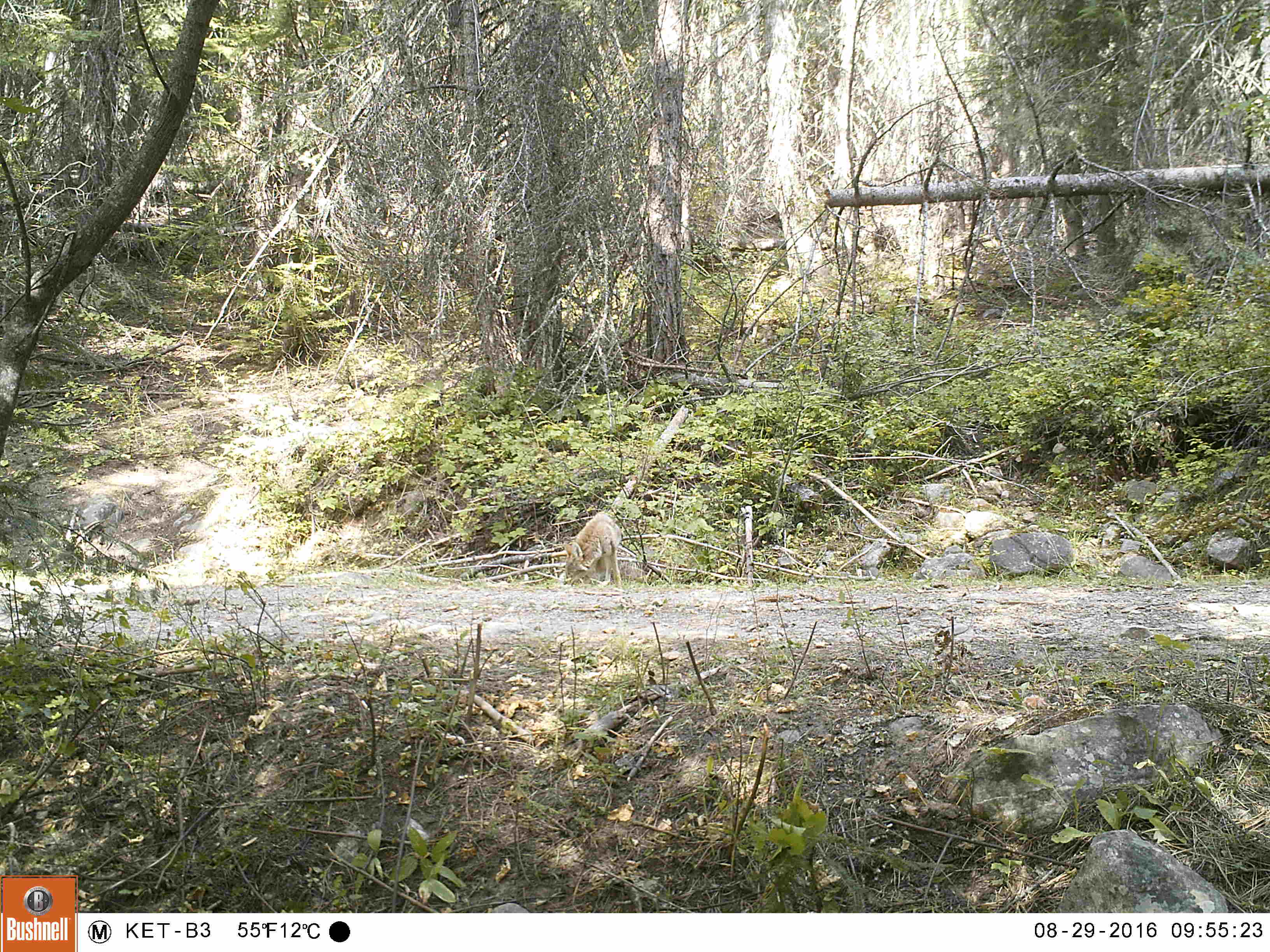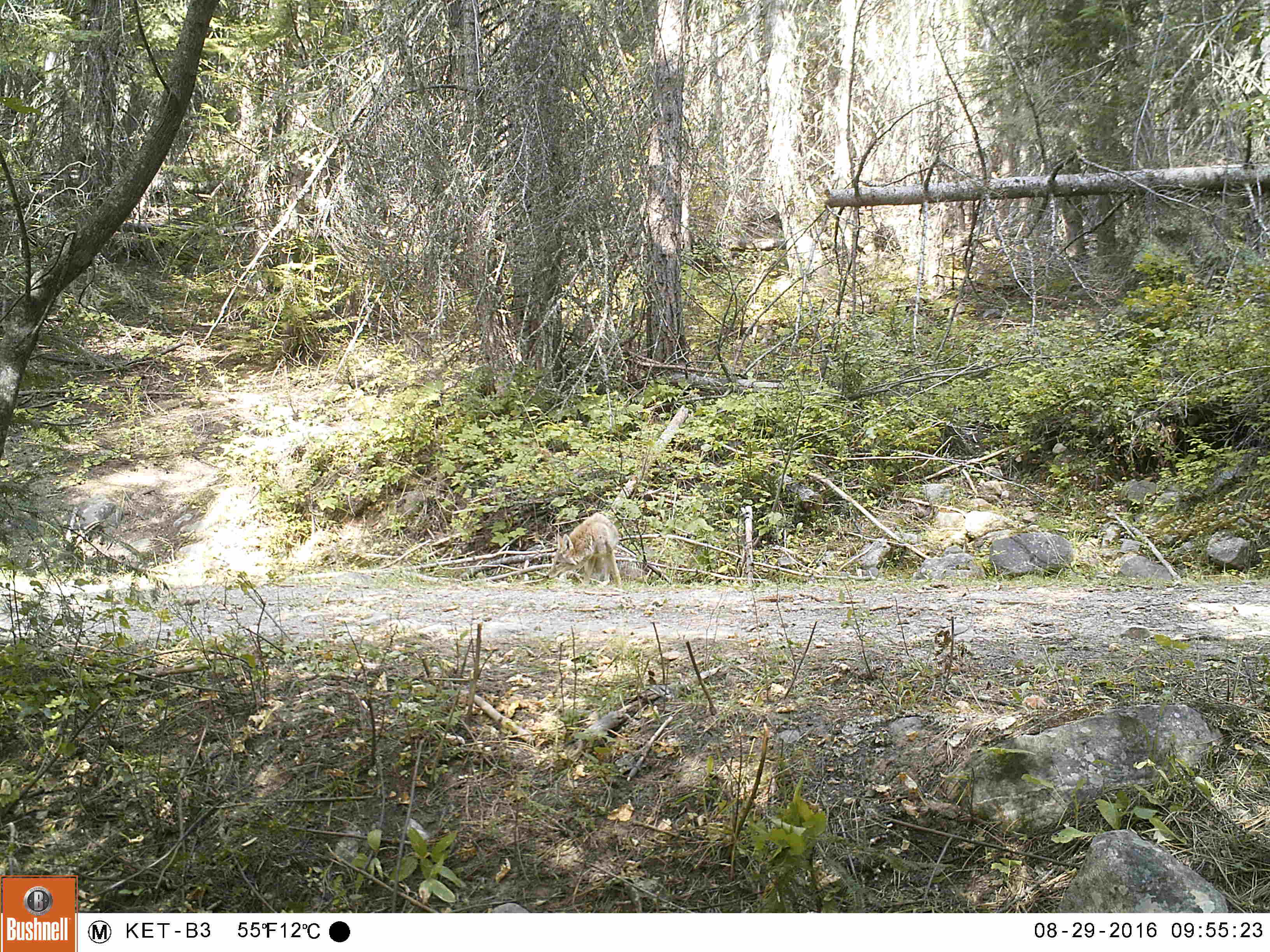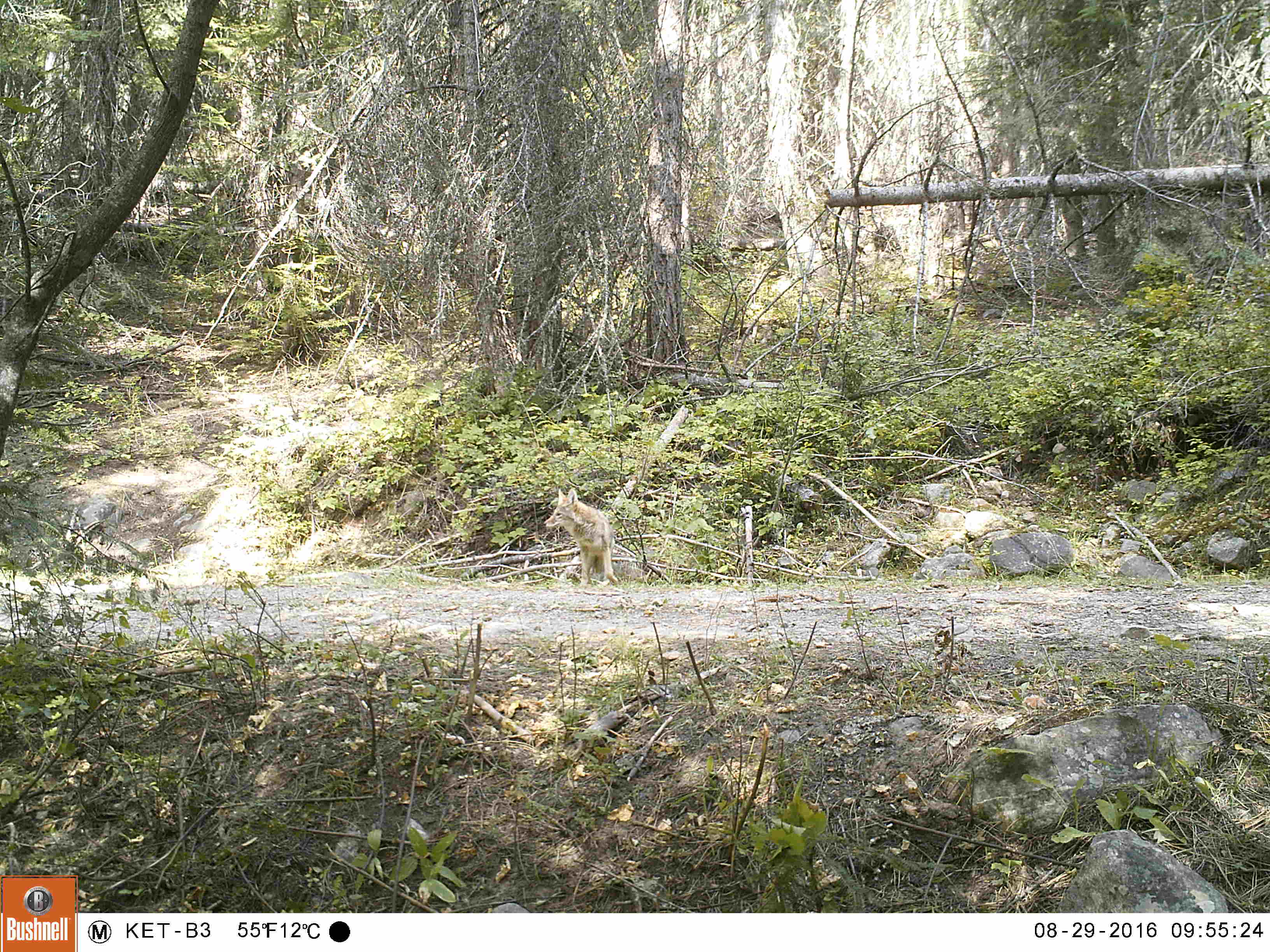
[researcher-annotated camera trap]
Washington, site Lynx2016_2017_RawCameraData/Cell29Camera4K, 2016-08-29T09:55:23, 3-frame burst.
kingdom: Animalia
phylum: Chordata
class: Mammalia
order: Carnivora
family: Canidae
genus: Canis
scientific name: Canis latrans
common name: coyote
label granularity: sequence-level